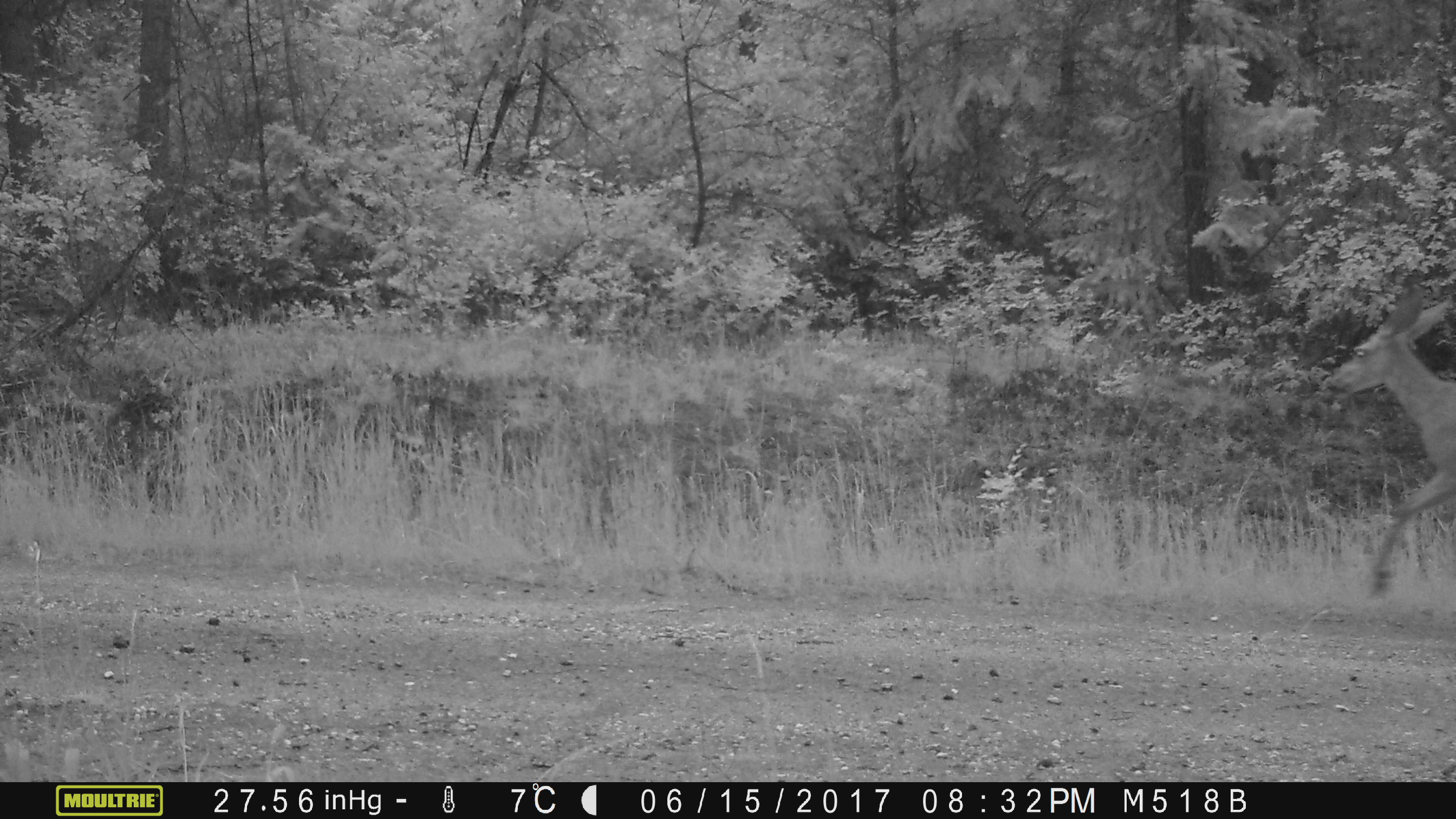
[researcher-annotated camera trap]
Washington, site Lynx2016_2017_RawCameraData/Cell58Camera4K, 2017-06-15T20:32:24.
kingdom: Animalia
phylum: Chordata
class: Mammalia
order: Artiodactyla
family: Cervidae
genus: Odocoileus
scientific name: Odocoileus hemionus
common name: mule deer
Odocoileus hemionus (mule deer). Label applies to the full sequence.